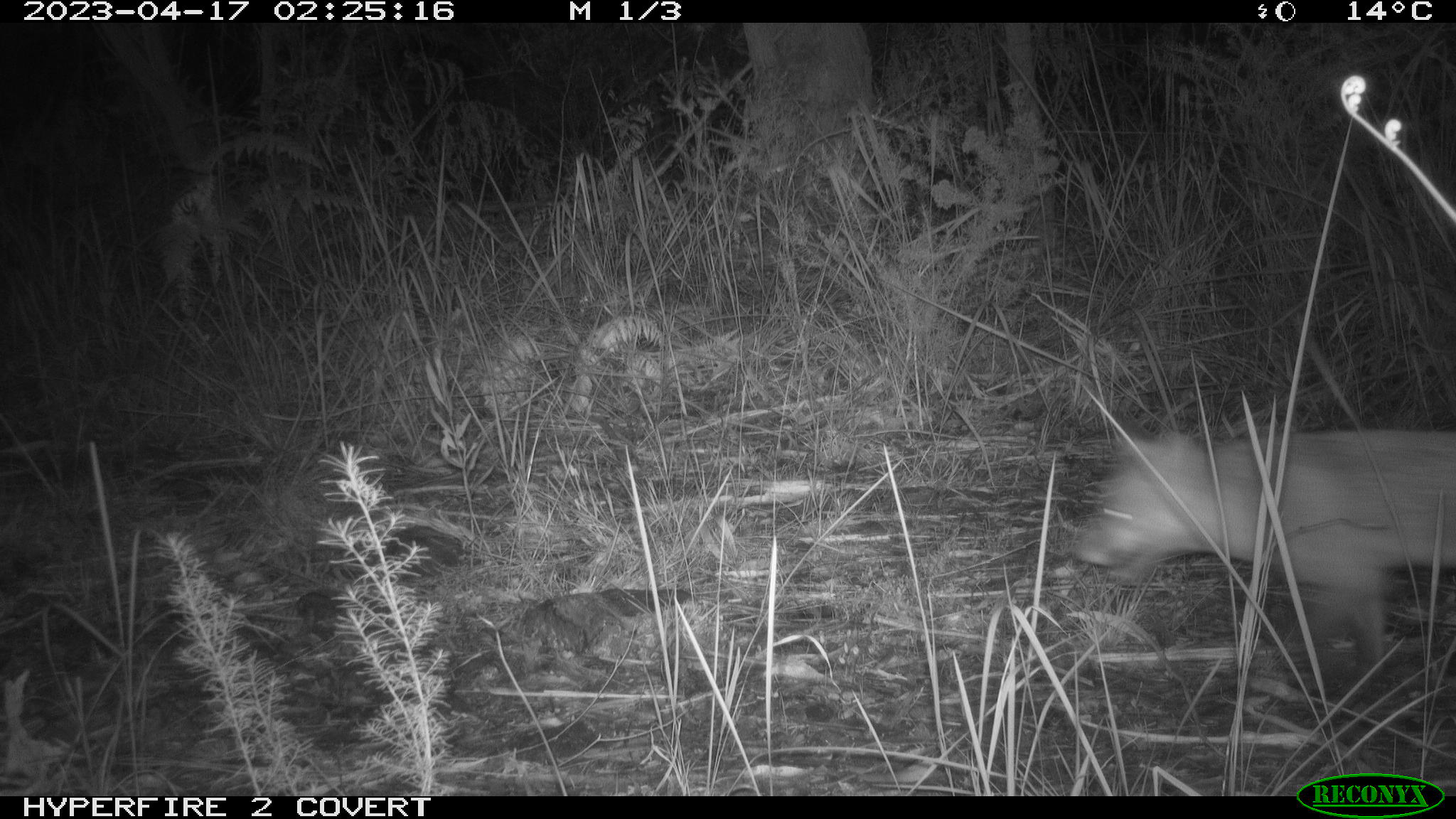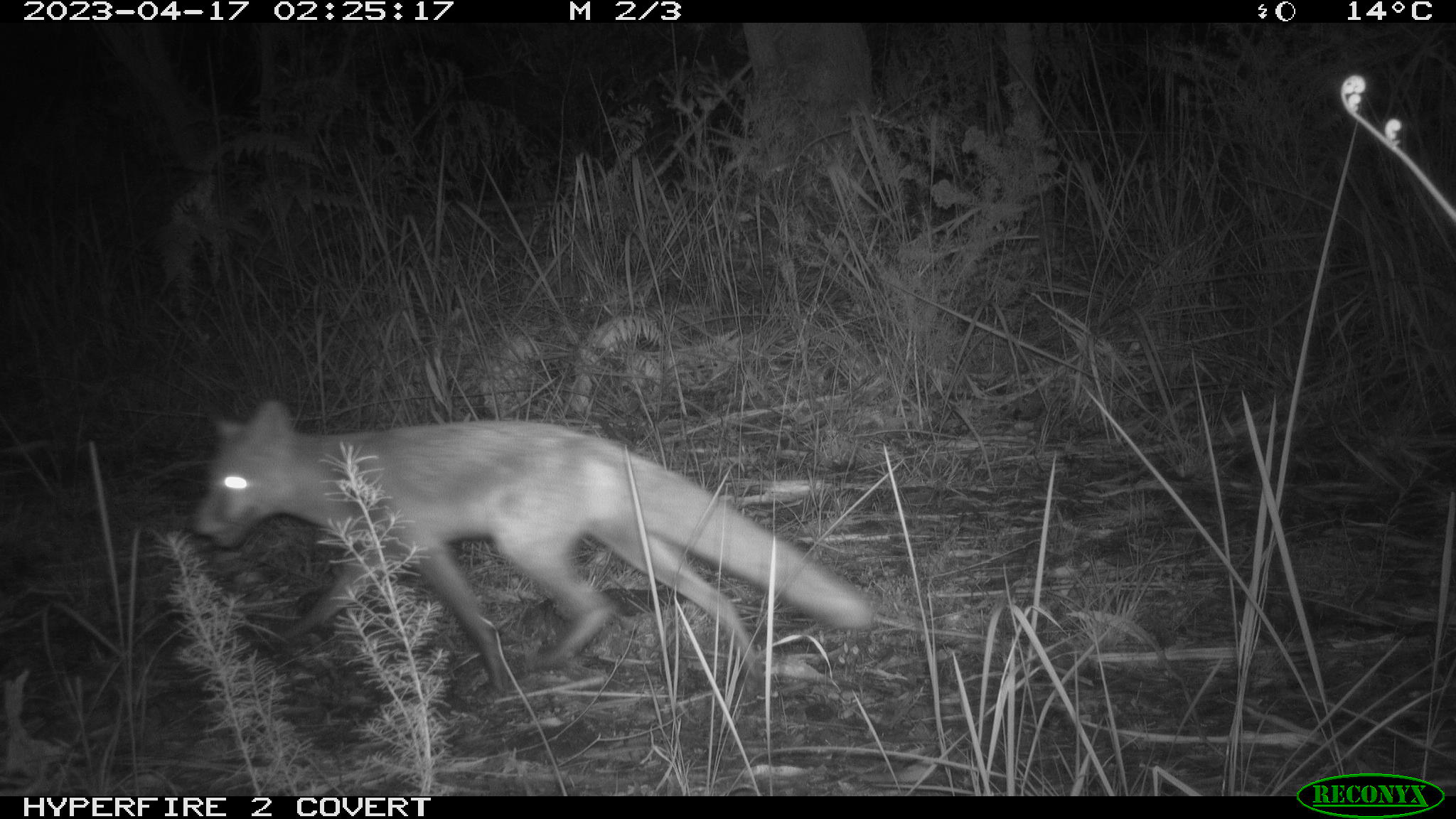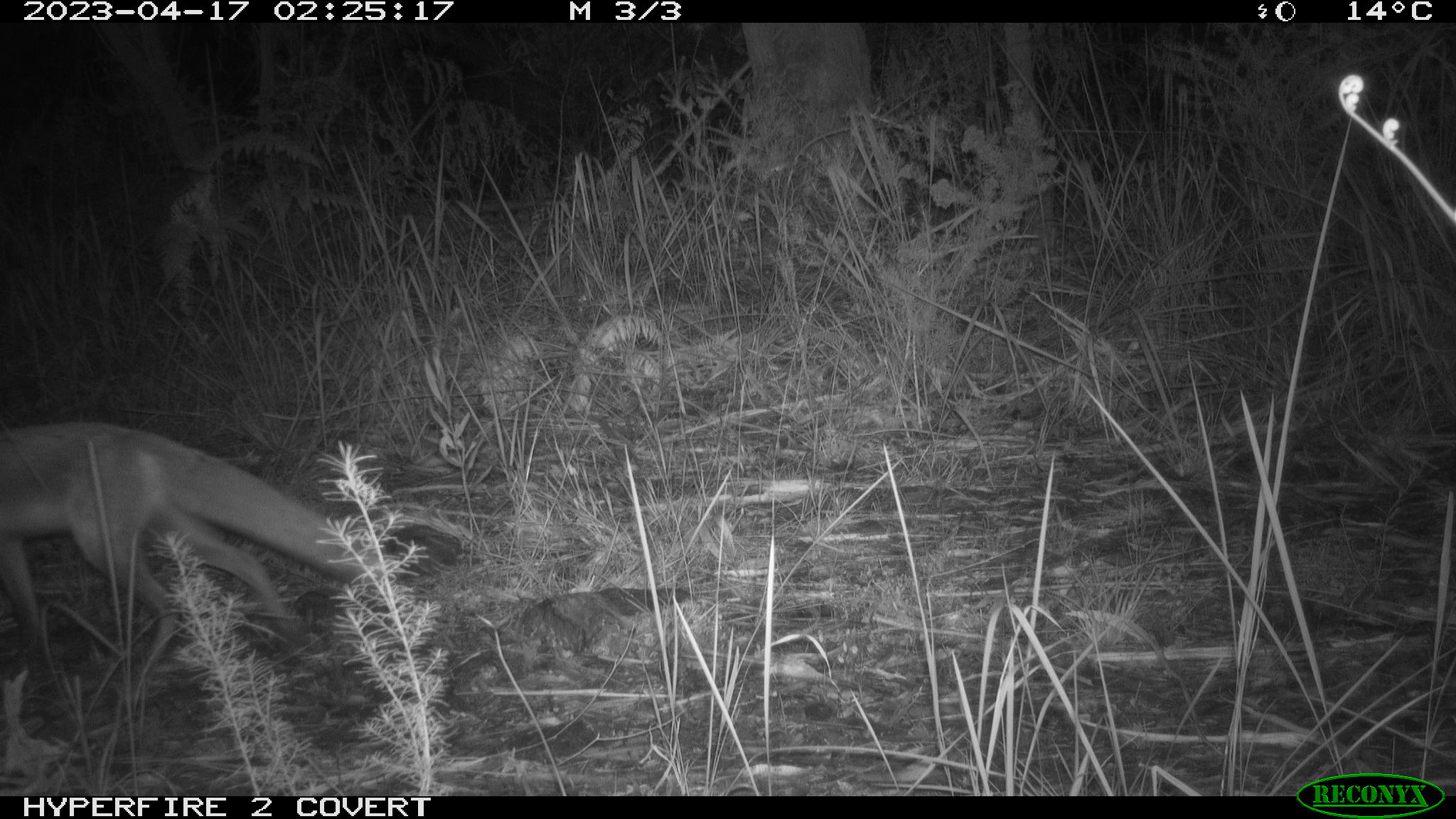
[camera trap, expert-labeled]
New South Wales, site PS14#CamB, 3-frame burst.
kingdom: Animalia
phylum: Chordata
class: Mammalia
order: Carnivora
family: Canidae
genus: Vulpes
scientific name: Vulpes vulpes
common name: red fox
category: fox